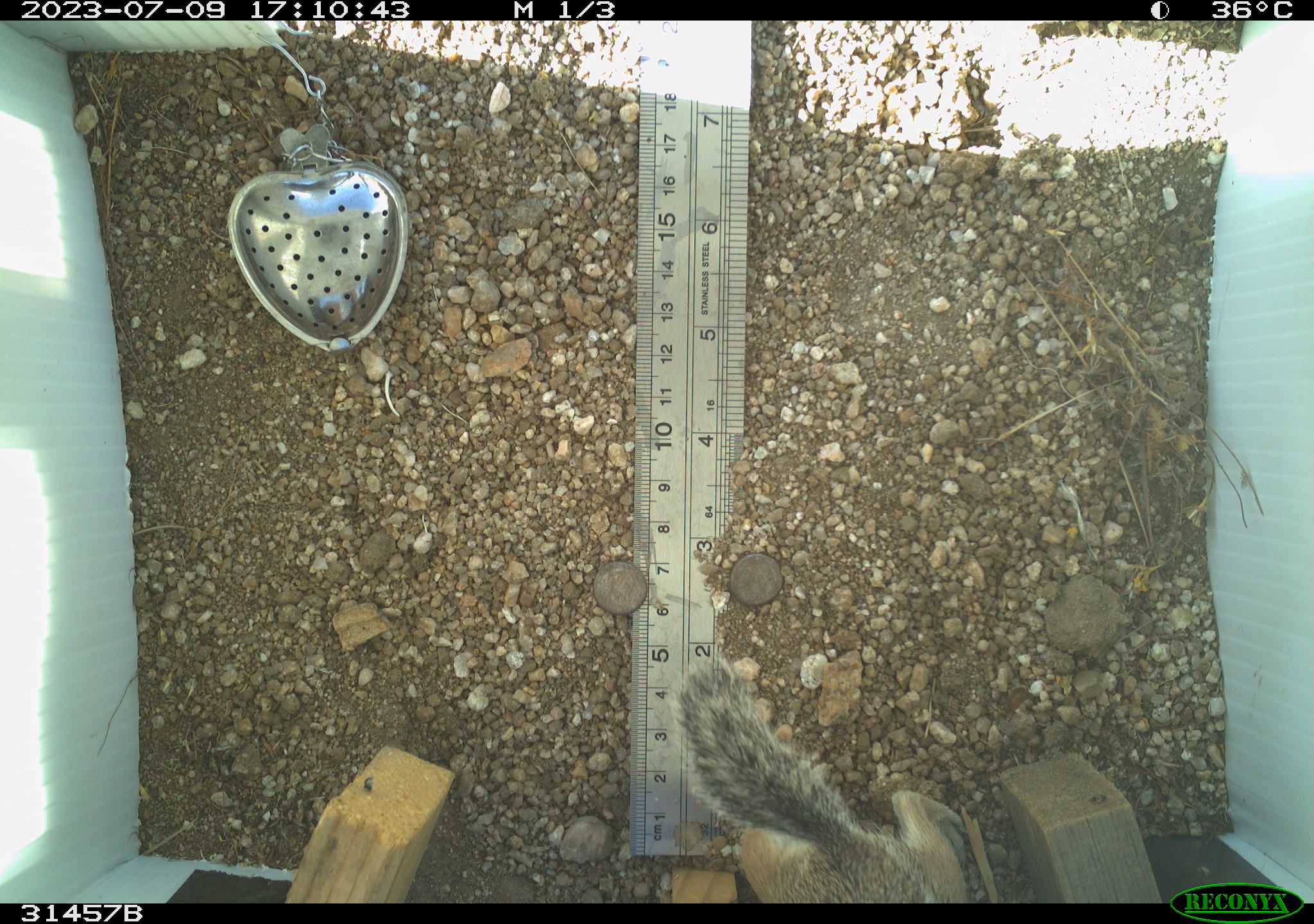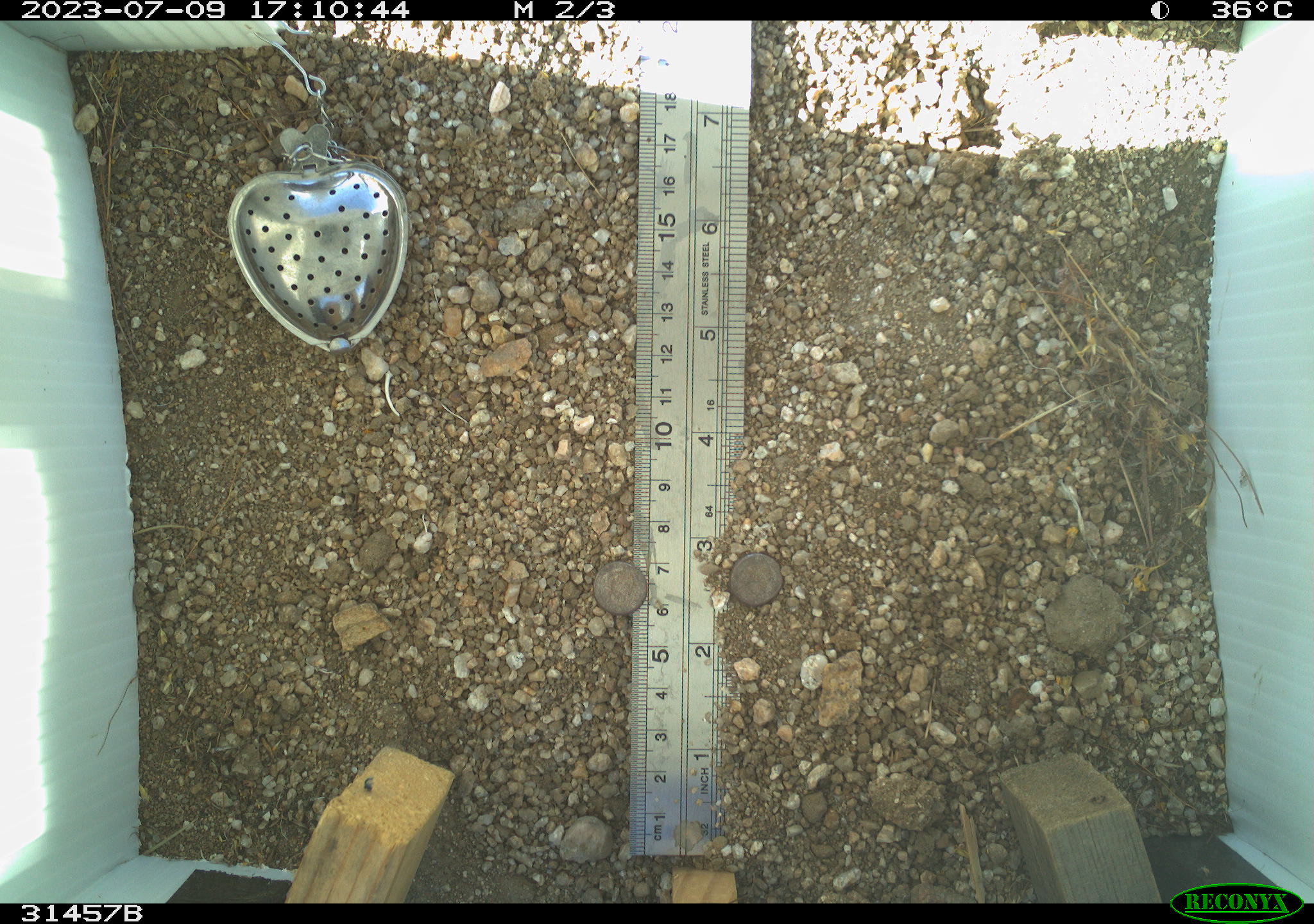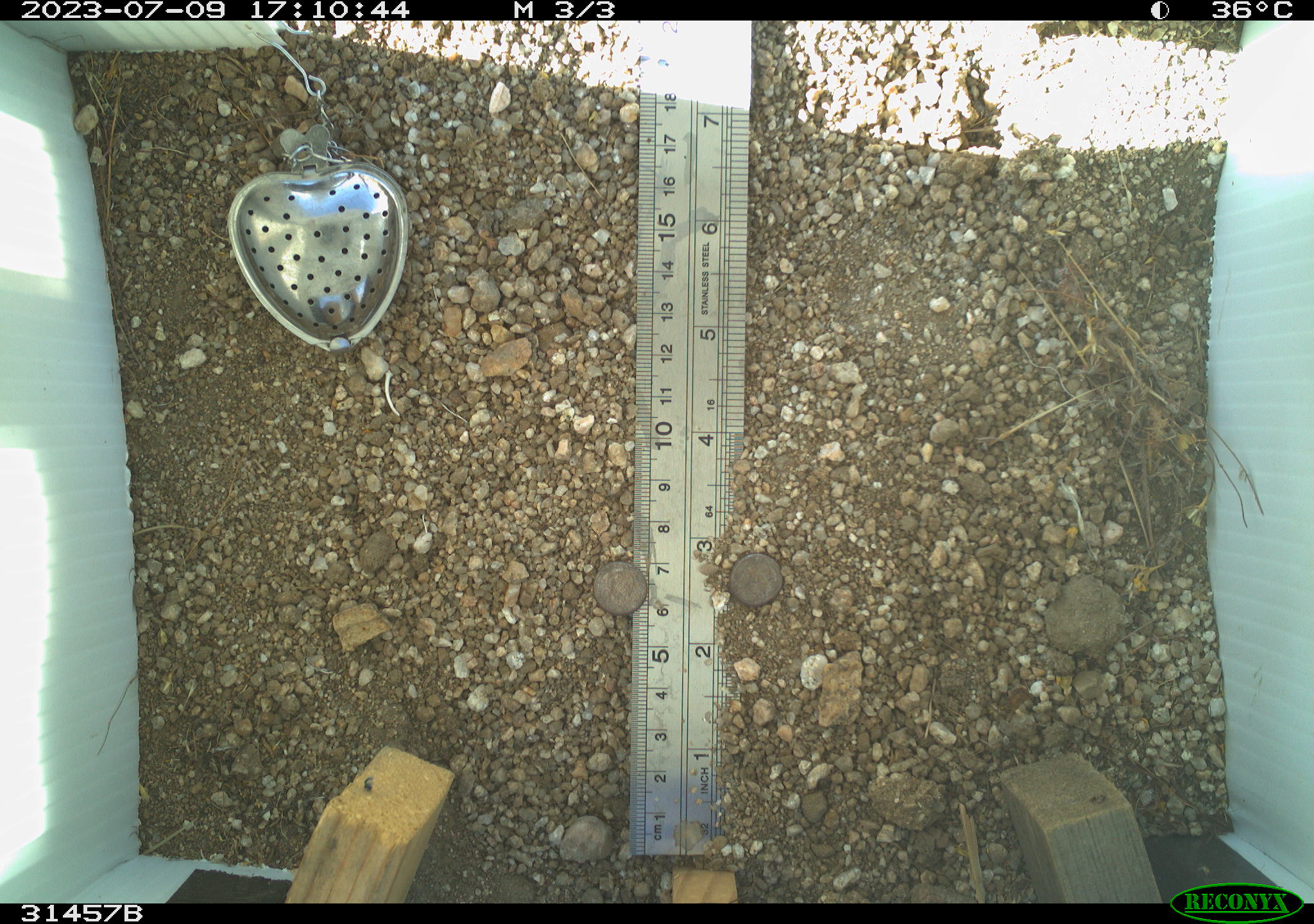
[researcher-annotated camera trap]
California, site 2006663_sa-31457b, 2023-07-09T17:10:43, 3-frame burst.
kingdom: Animalia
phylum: Chordata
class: Mammalia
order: Rodentia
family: Sciuridae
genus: Ammospermophilus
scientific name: Ammospermophilus leucurus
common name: white-tailed antelope squirrel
White-tailed antelope squirrel (Ammospermophilus leucurus).